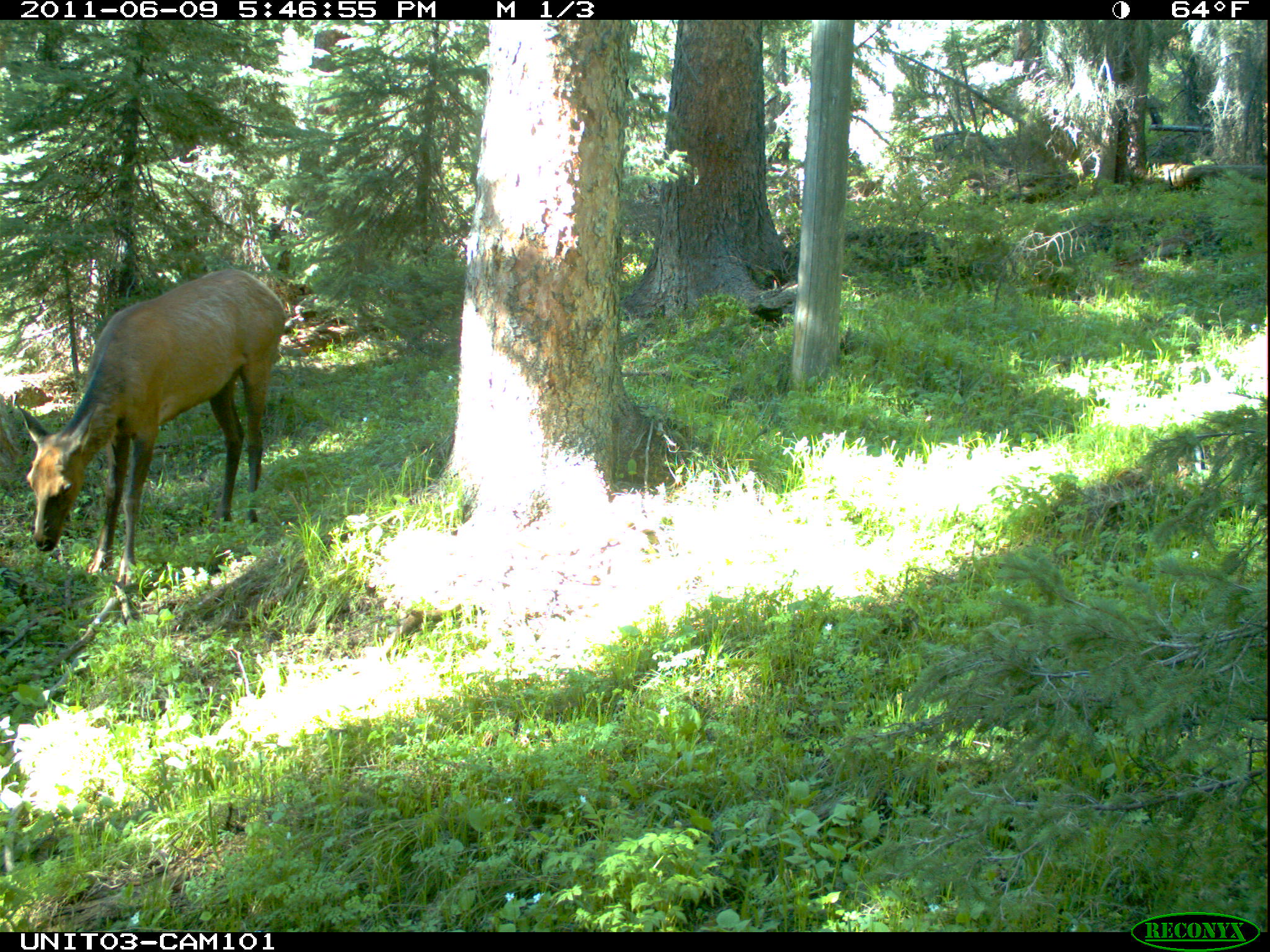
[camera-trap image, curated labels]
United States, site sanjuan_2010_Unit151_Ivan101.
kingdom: Animalia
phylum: Chordata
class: Mammalia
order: Artiodactyla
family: Cervidae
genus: Cervus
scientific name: Cervus elaphus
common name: red deer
Cervus elaphus (red deer).